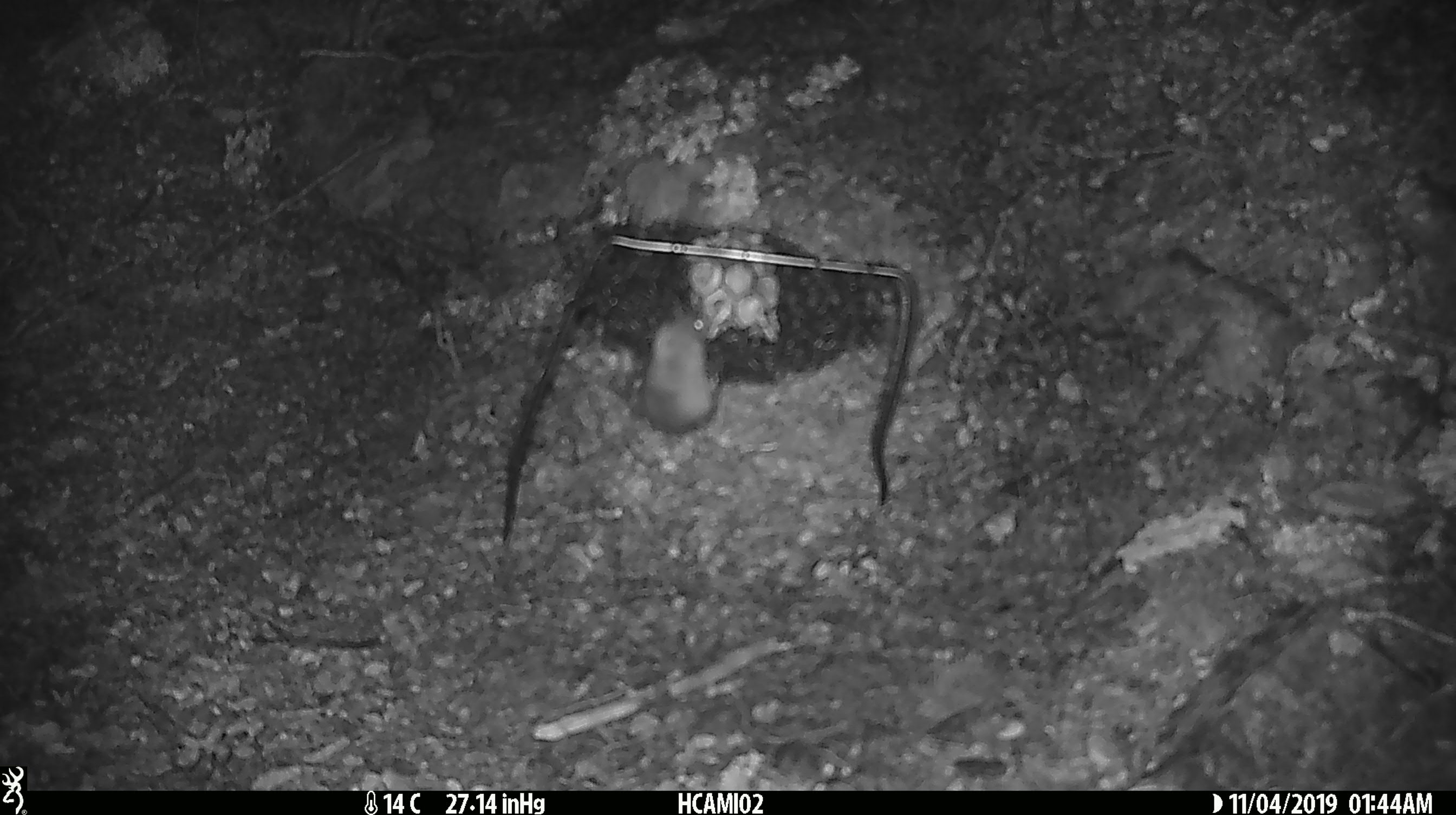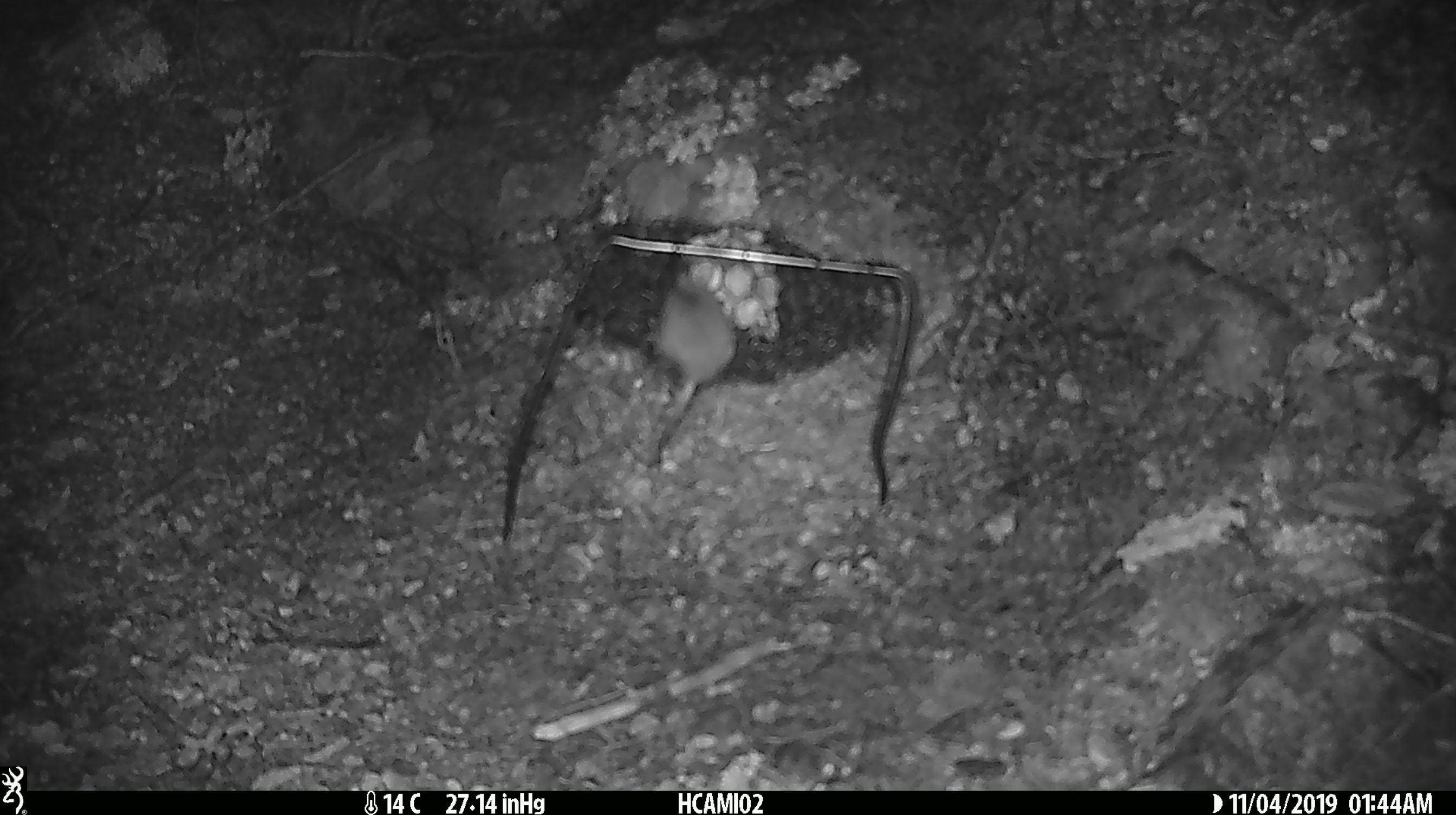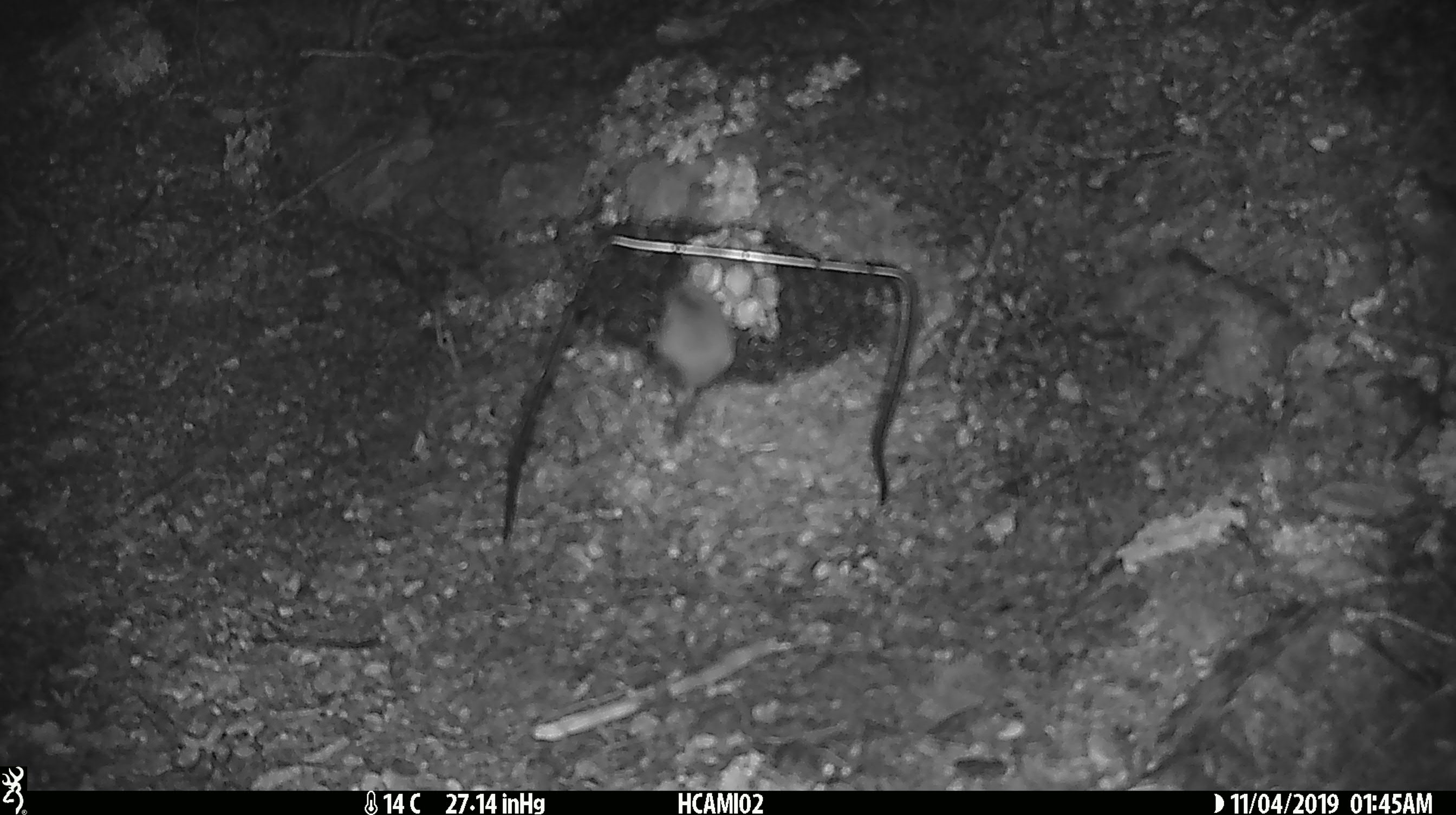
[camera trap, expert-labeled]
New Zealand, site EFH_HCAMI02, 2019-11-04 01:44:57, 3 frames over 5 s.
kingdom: Animalia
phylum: Chordata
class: Mammalia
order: Rodentia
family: Muridae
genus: Mus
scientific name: Mus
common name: mouse